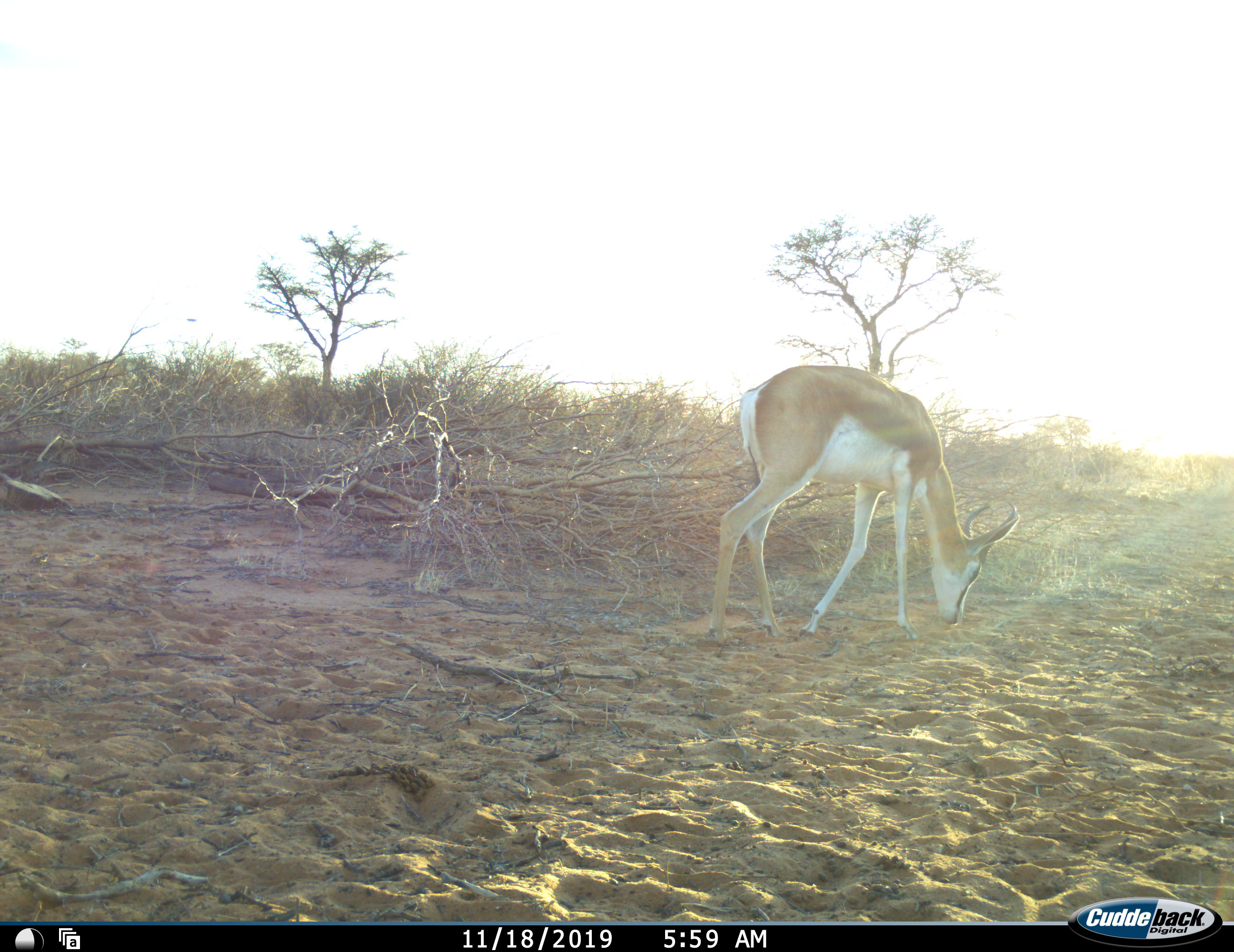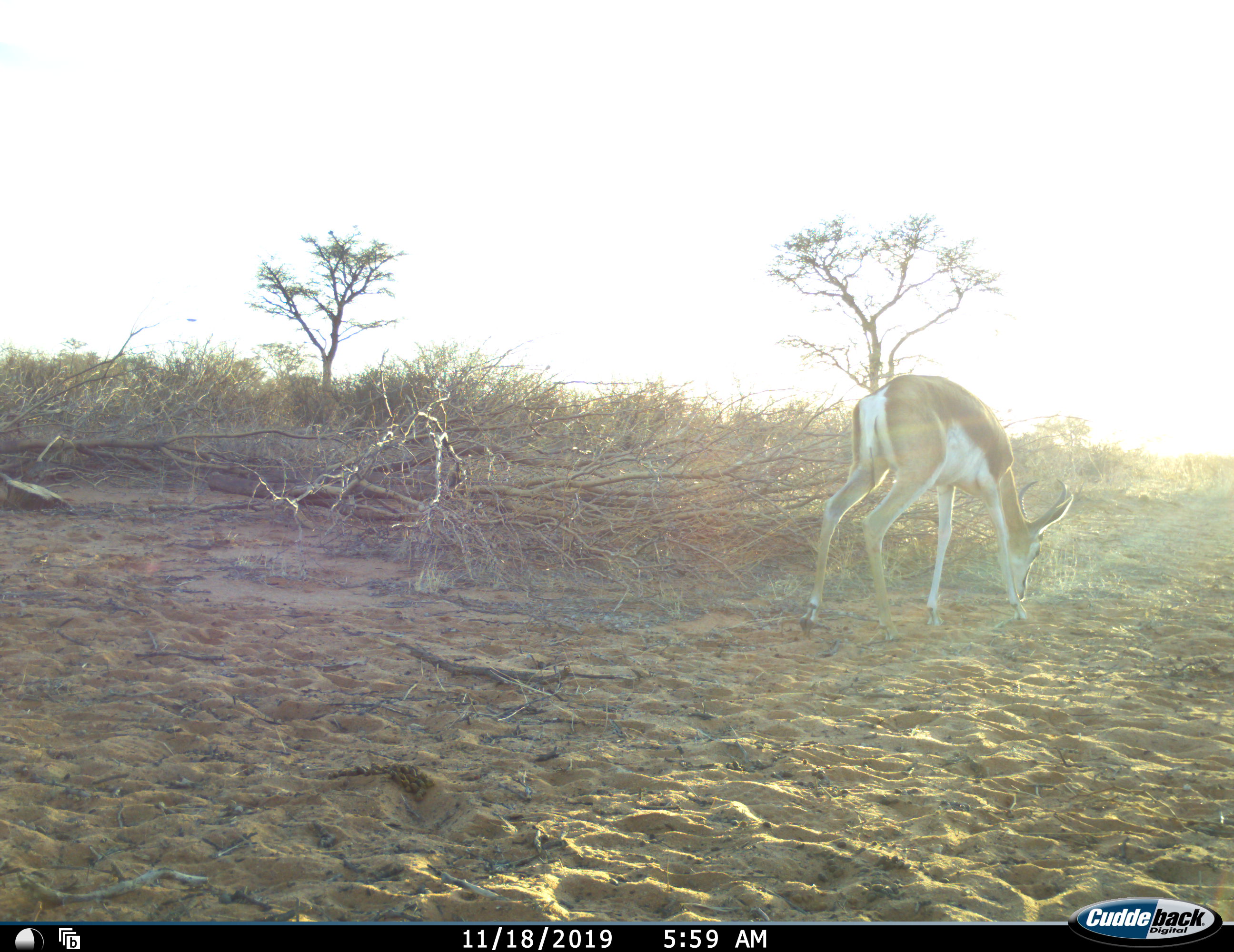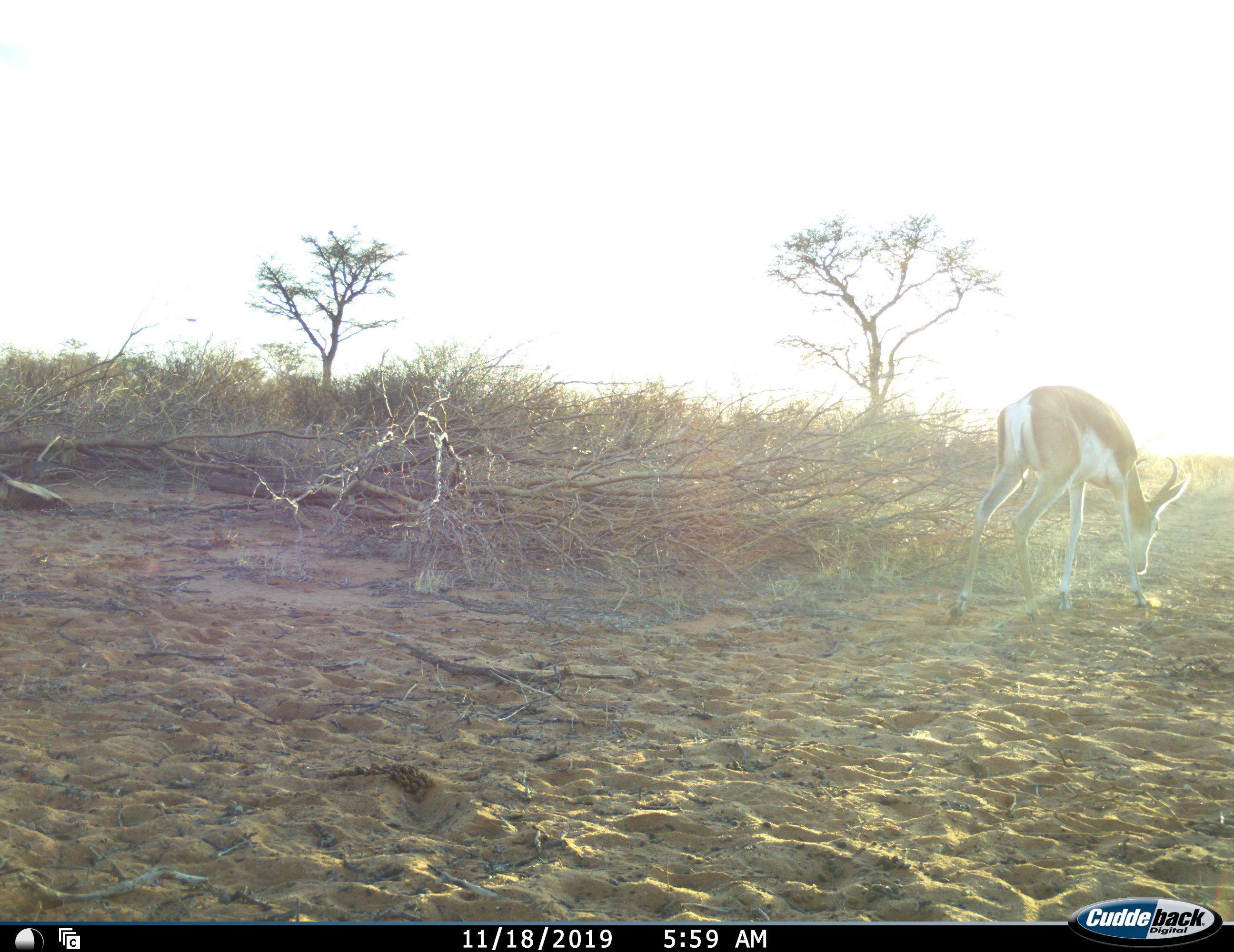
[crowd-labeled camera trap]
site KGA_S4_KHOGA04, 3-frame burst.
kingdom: Animalia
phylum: Chordata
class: Mammalia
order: Artiodactyla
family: Bovidae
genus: Antidorcas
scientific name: Antidorcas marsupialis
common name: springbok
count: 1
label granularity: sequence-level